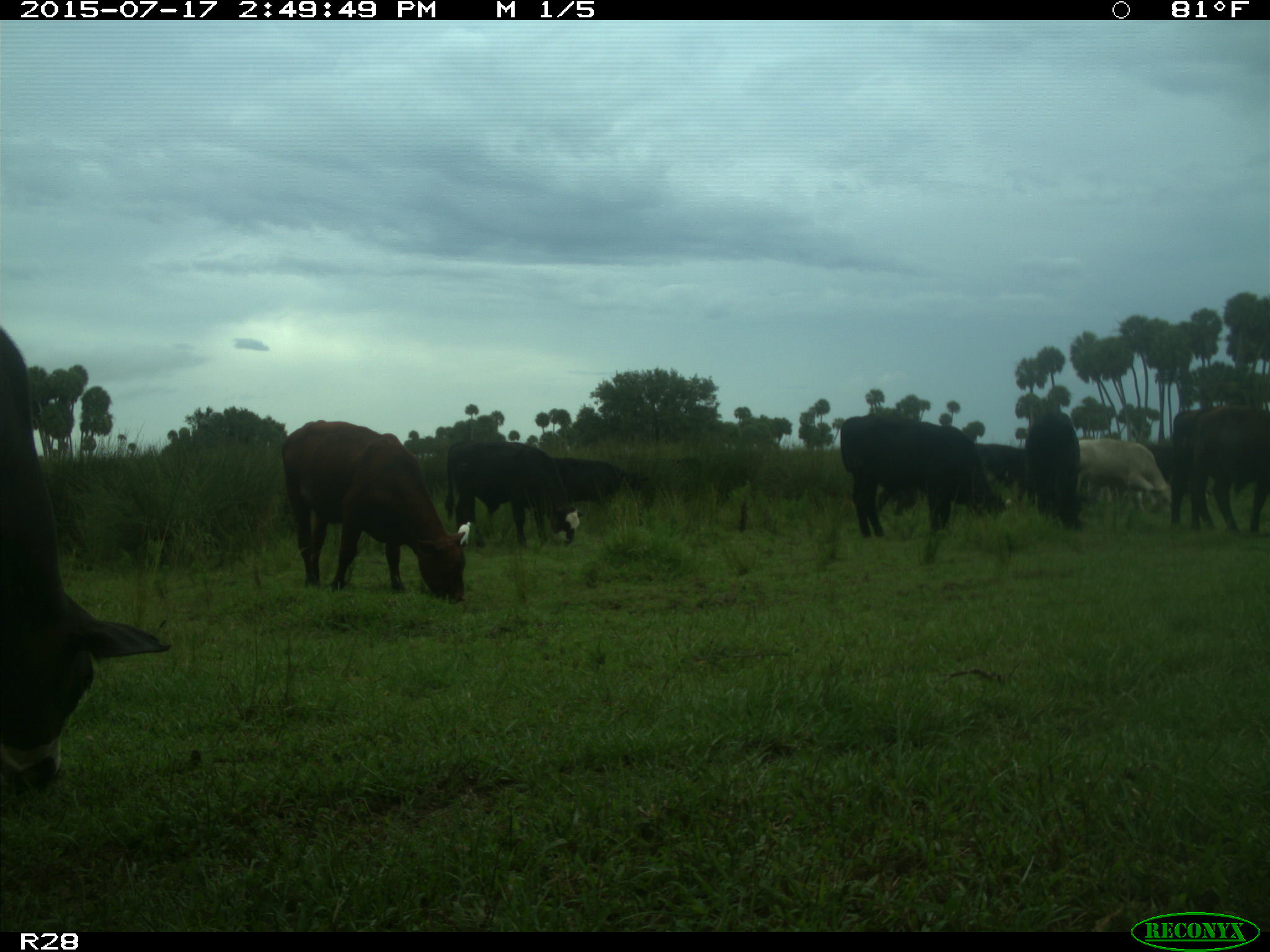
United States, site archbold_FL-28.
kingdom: Animalia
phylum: Chordata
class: Mammalia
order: Artiodactyla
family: Bovidae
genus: Bos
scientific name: Bos taurus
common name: domestic cow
Bos taurus (domestic cow).